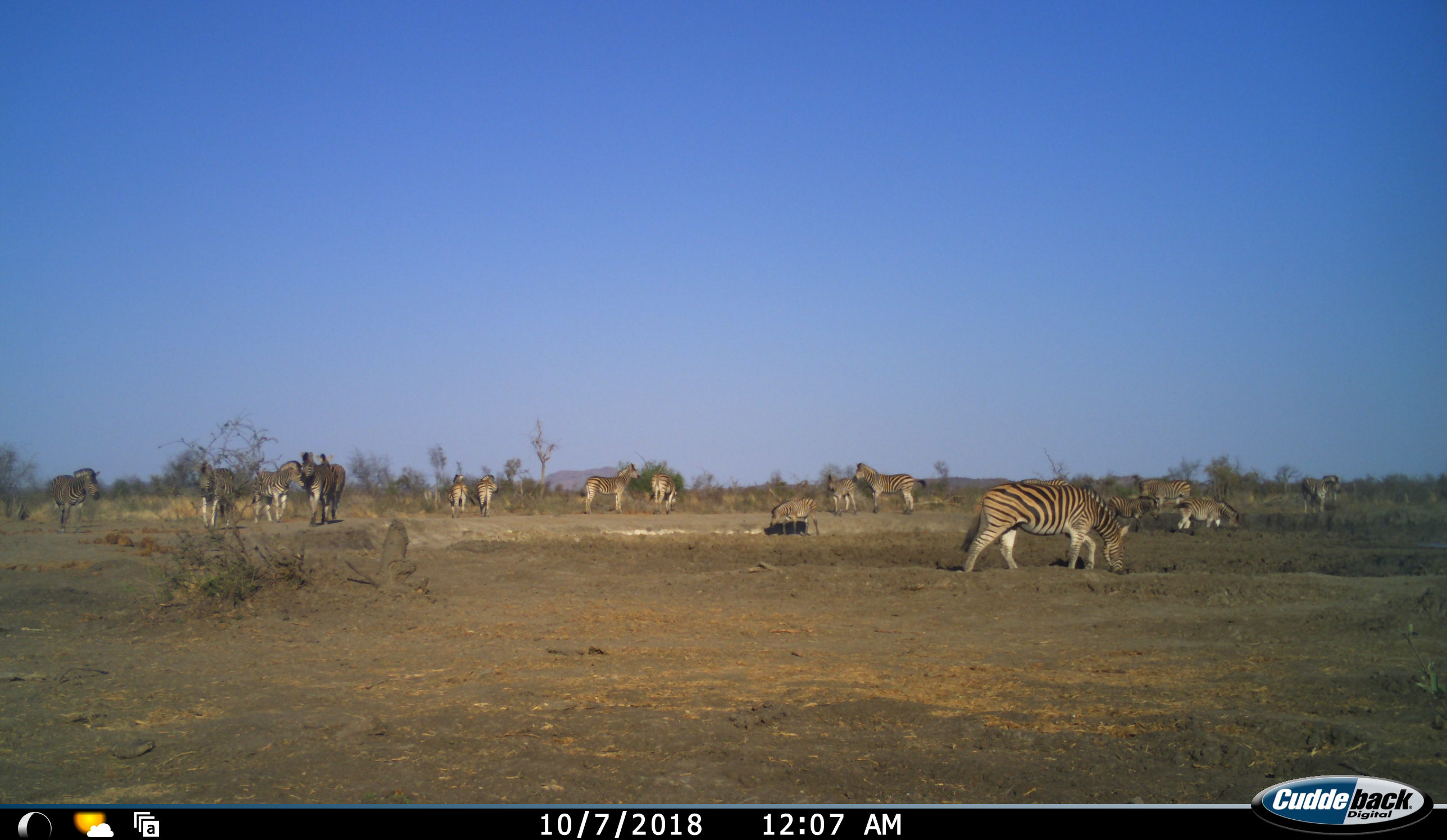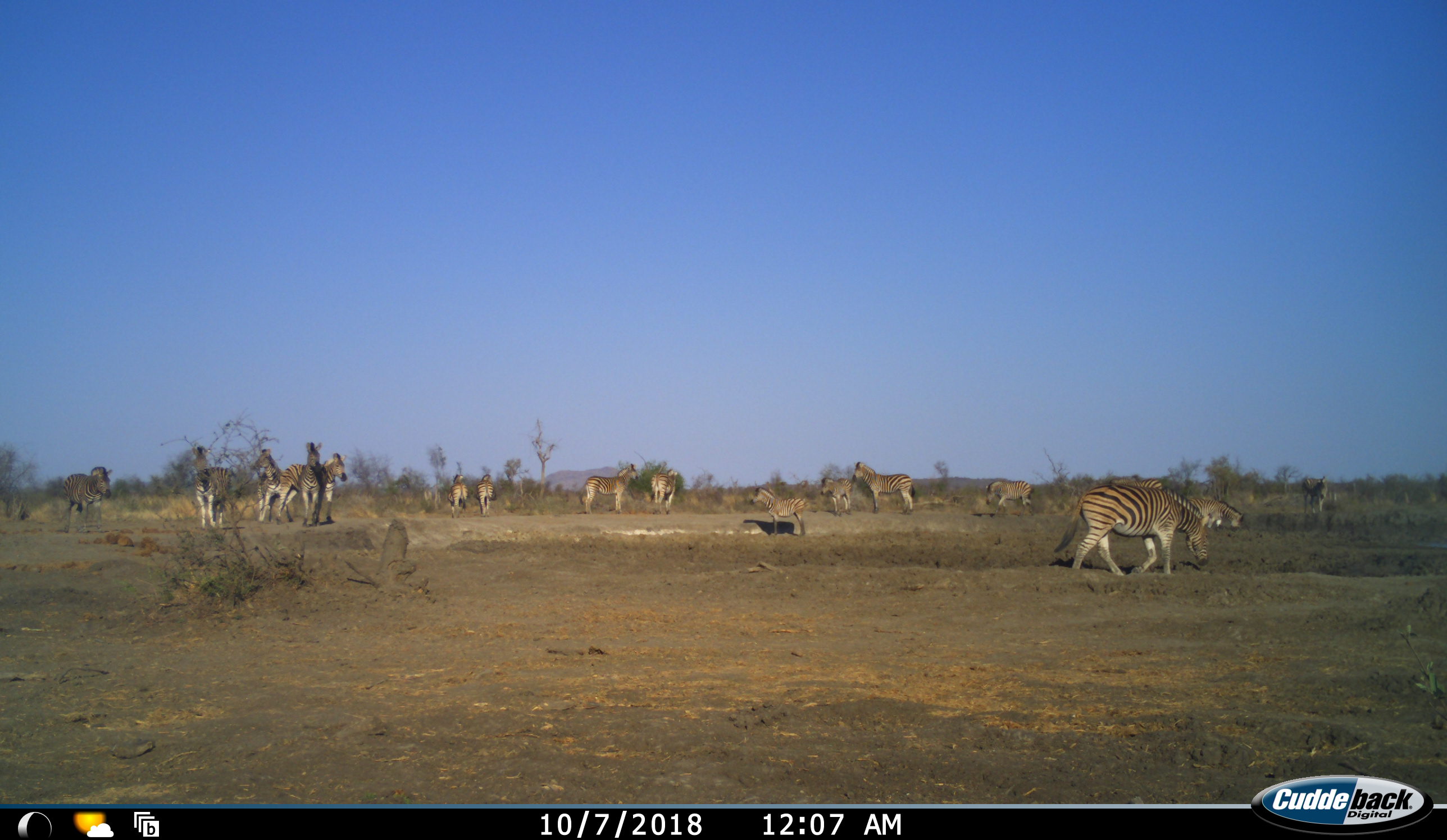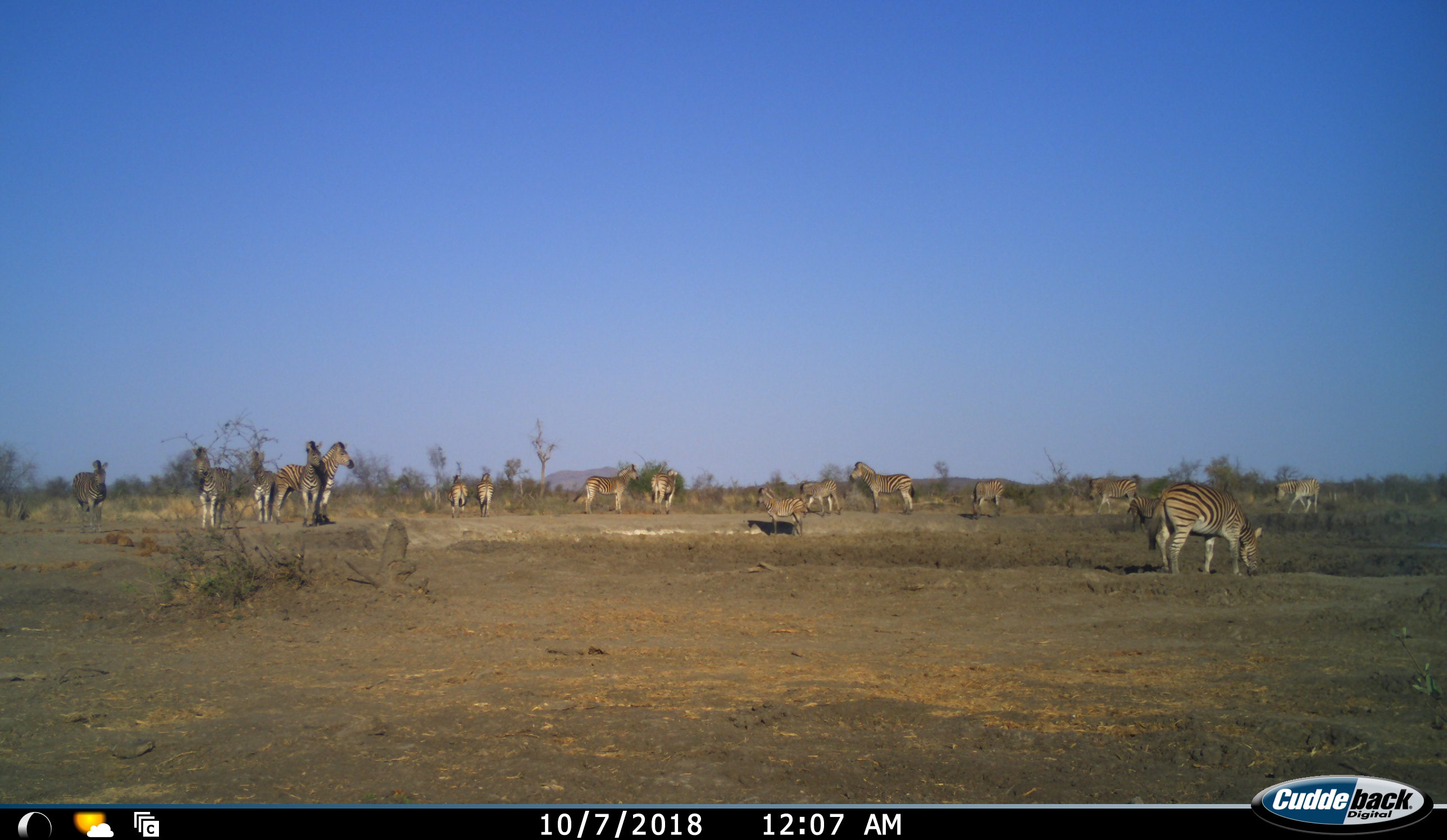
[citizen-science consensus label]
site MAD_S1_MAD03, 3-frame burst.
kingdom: Animalia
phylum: Chordata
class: Mammalia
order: Perissodactyla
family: Equidae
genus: Equus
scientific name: Equus quagga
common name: plains zebra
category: zebraplains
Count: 11-50.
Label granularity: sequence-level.